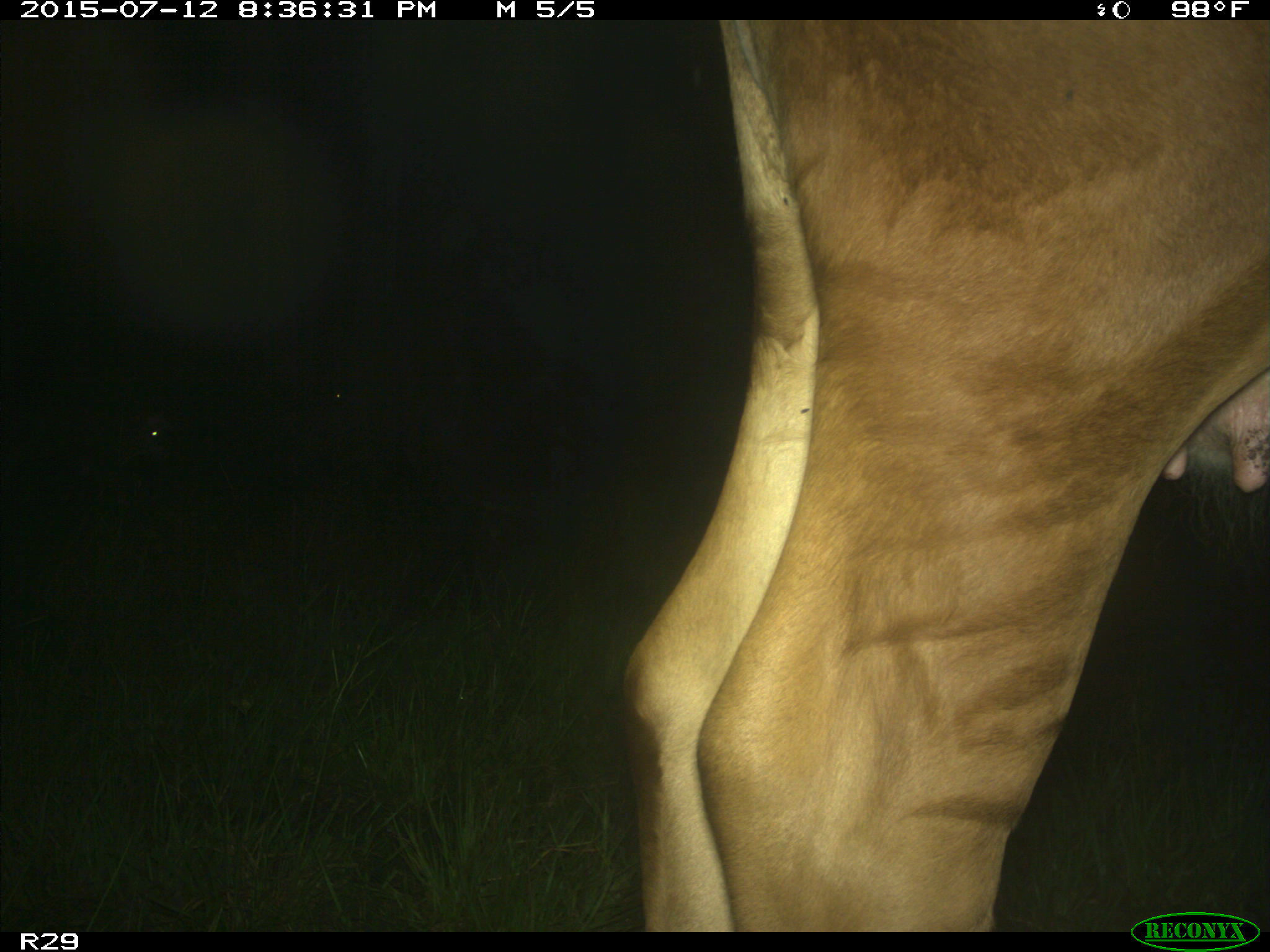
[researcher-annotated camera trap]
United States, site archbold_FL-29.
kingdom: Animalia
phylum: Chordata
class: Mammalia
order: Artiodactyla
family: Bovidae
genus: Bos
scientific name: Bos taurus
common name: domestic cow